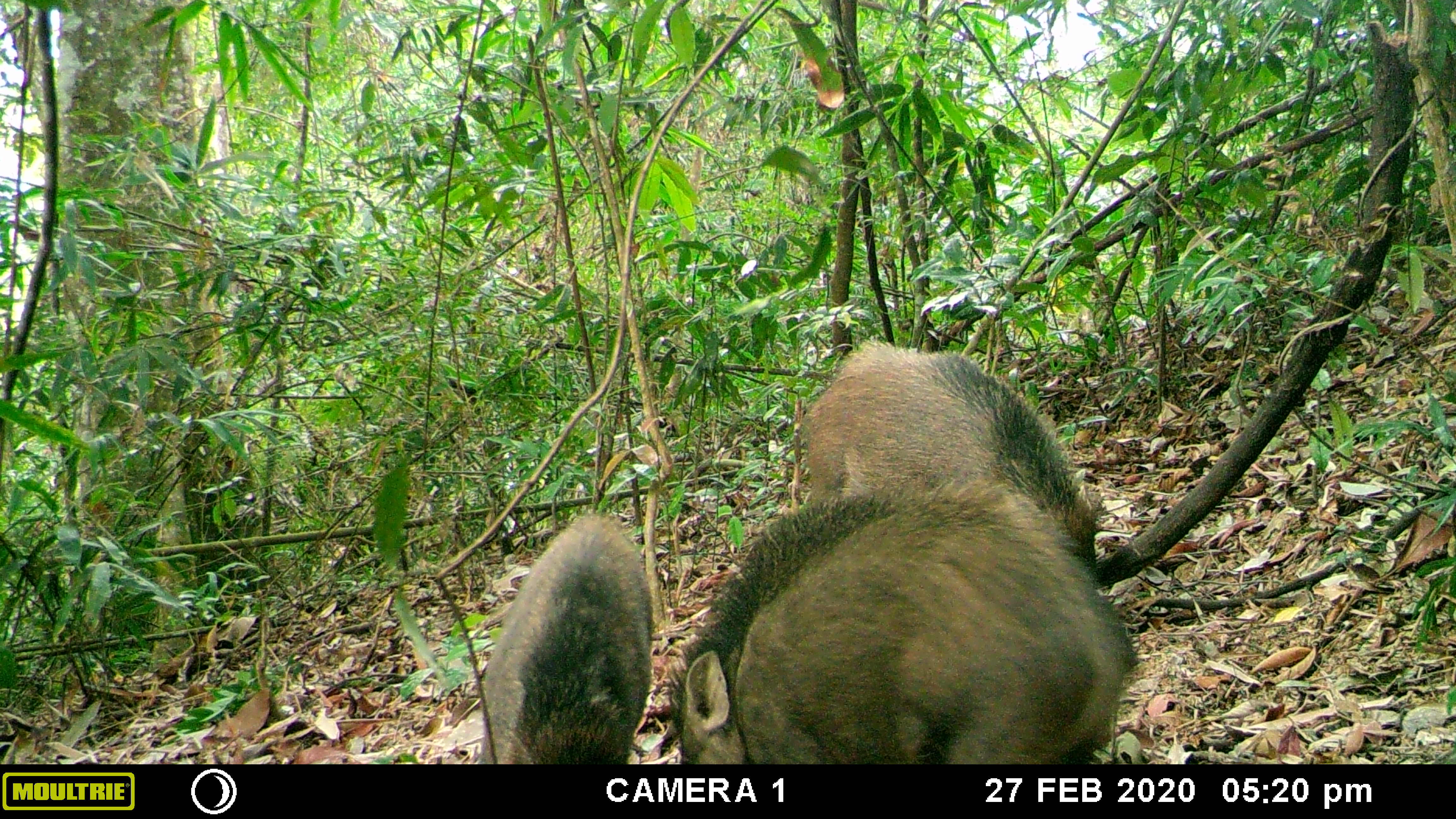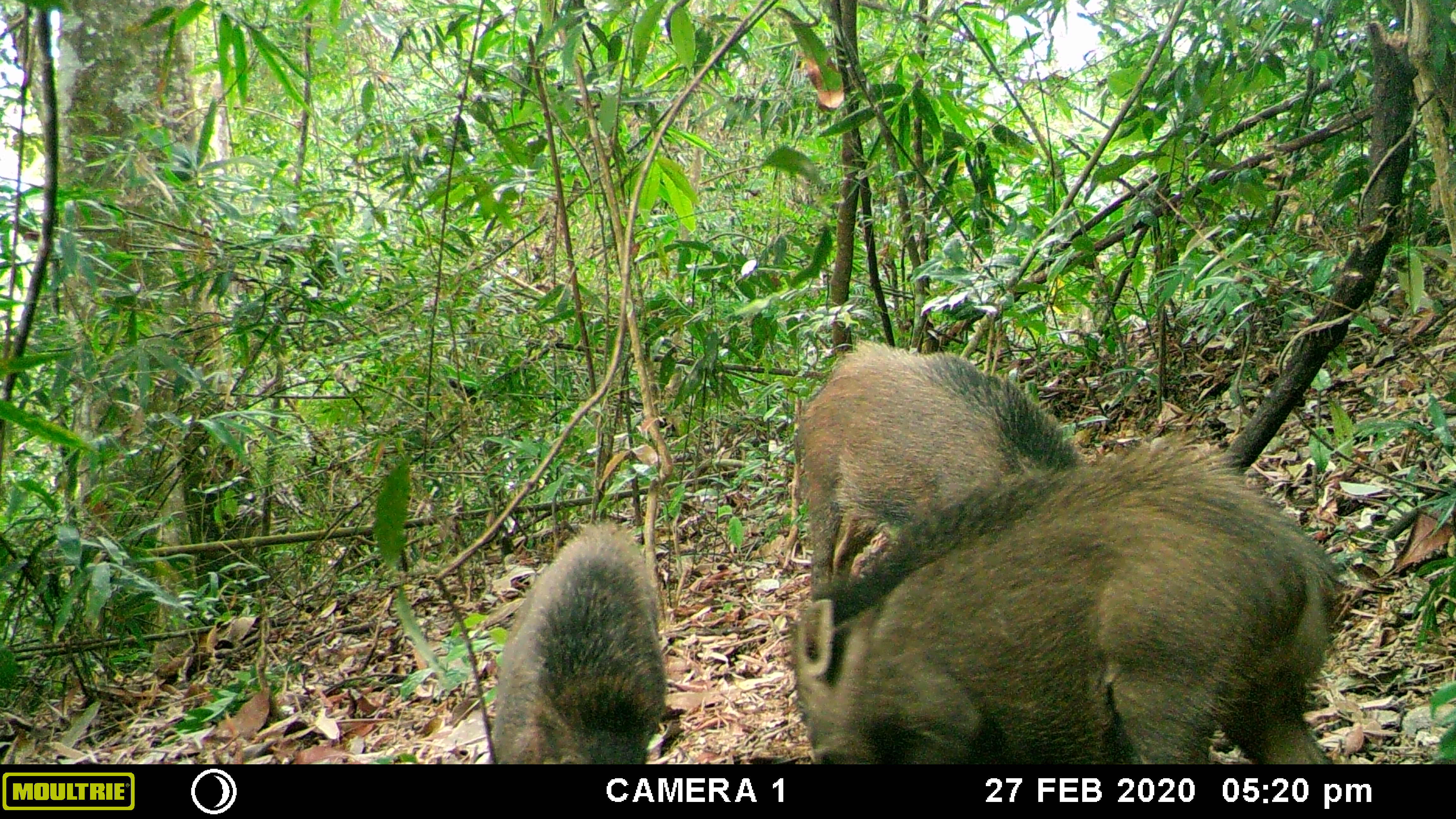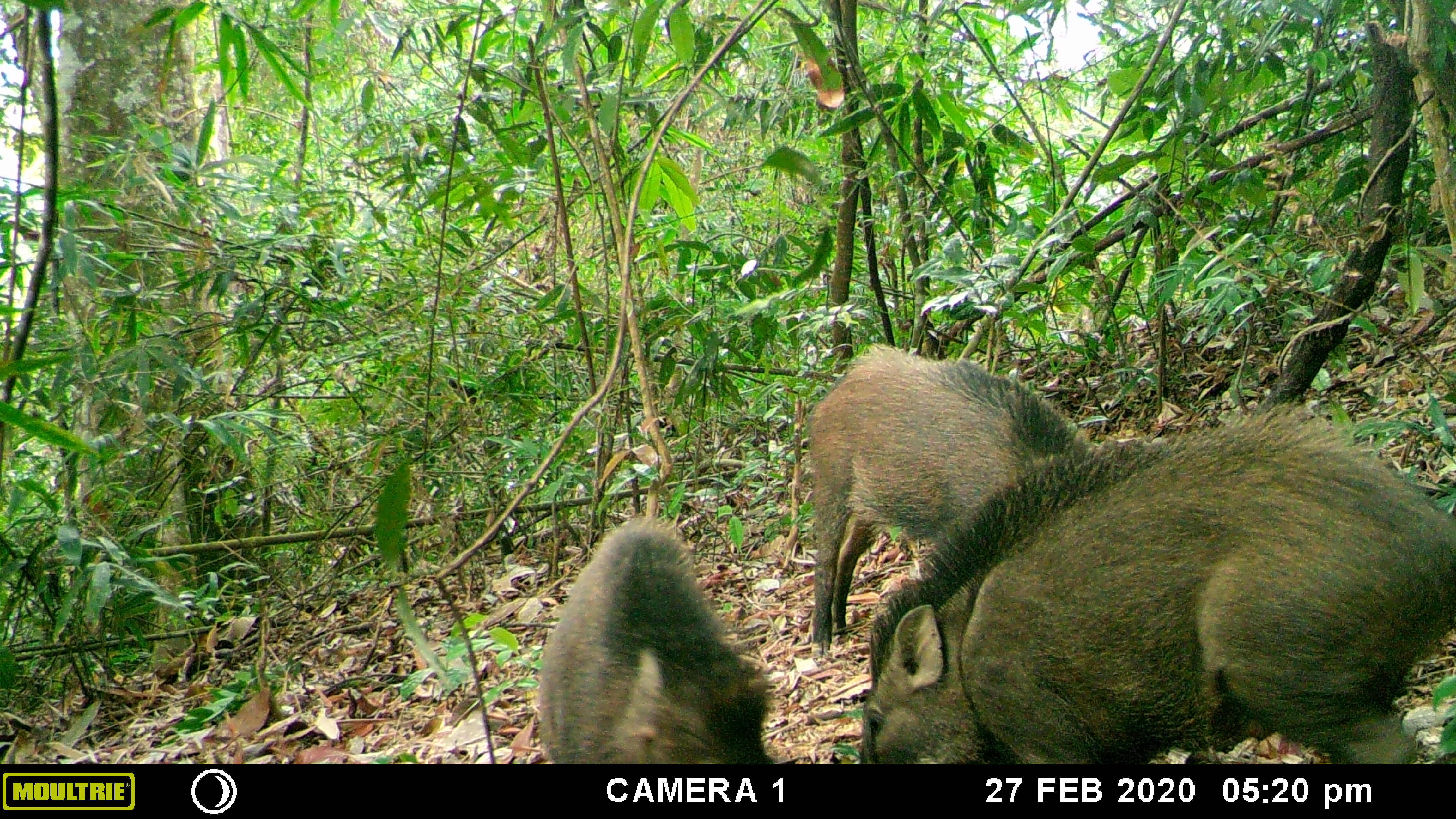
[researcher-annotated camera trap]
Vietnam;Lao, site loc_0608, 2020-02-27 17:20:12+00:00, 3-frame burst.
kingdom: Animalia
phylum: Chordata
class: Mammalia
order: Artiodactyla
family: Suidae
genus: Sus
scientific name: Sus scrofa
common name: eurasian wild pig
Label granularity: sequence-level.